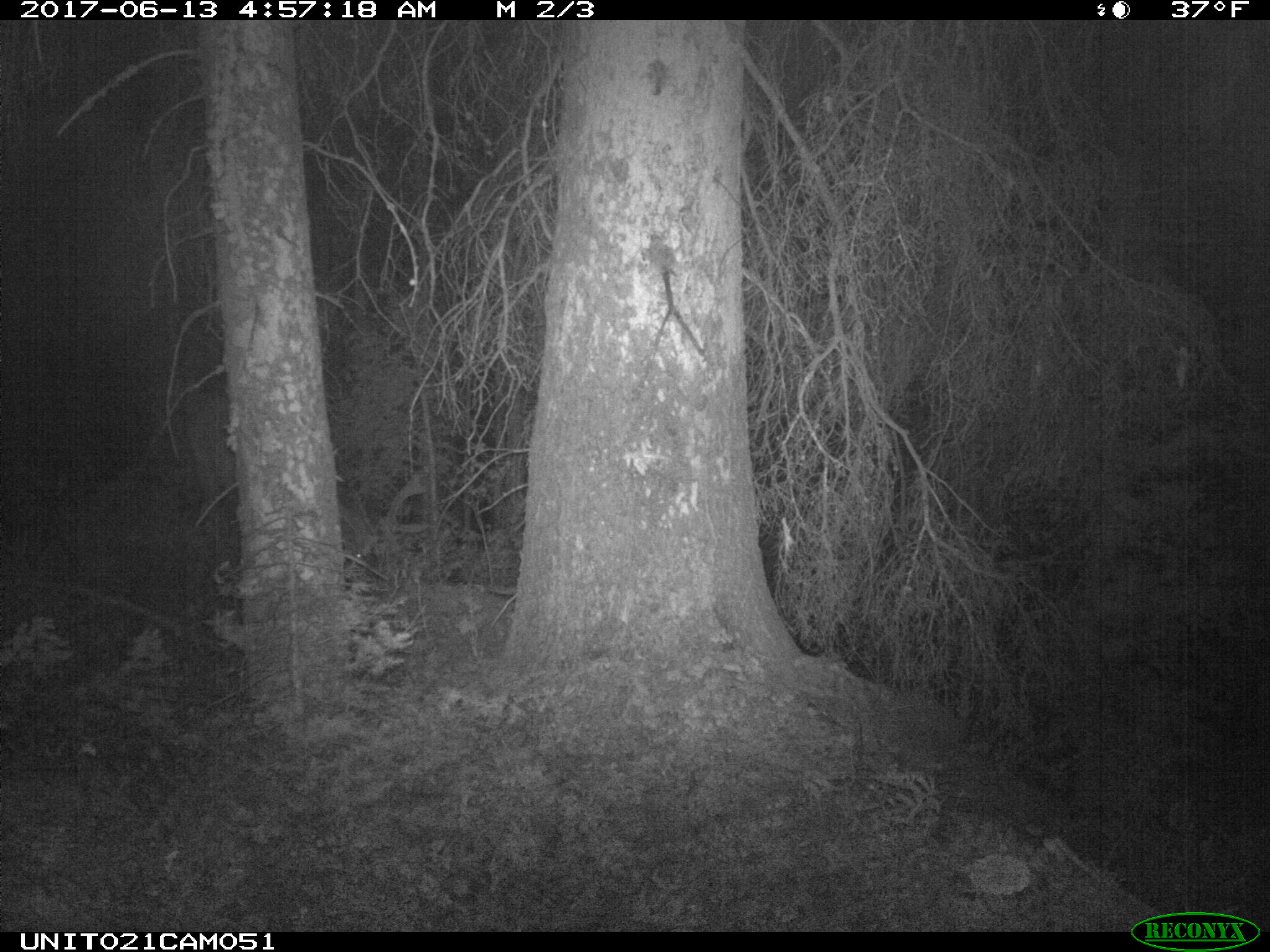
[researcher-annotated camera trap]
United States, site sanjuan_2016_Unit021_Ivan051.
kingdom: Animalia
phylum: Chordata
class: Mammalia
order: Artiodactyla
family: Cervidae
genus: Cervus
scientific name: Cervus elaphus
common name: red deer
Cervus elaphus (red deer).